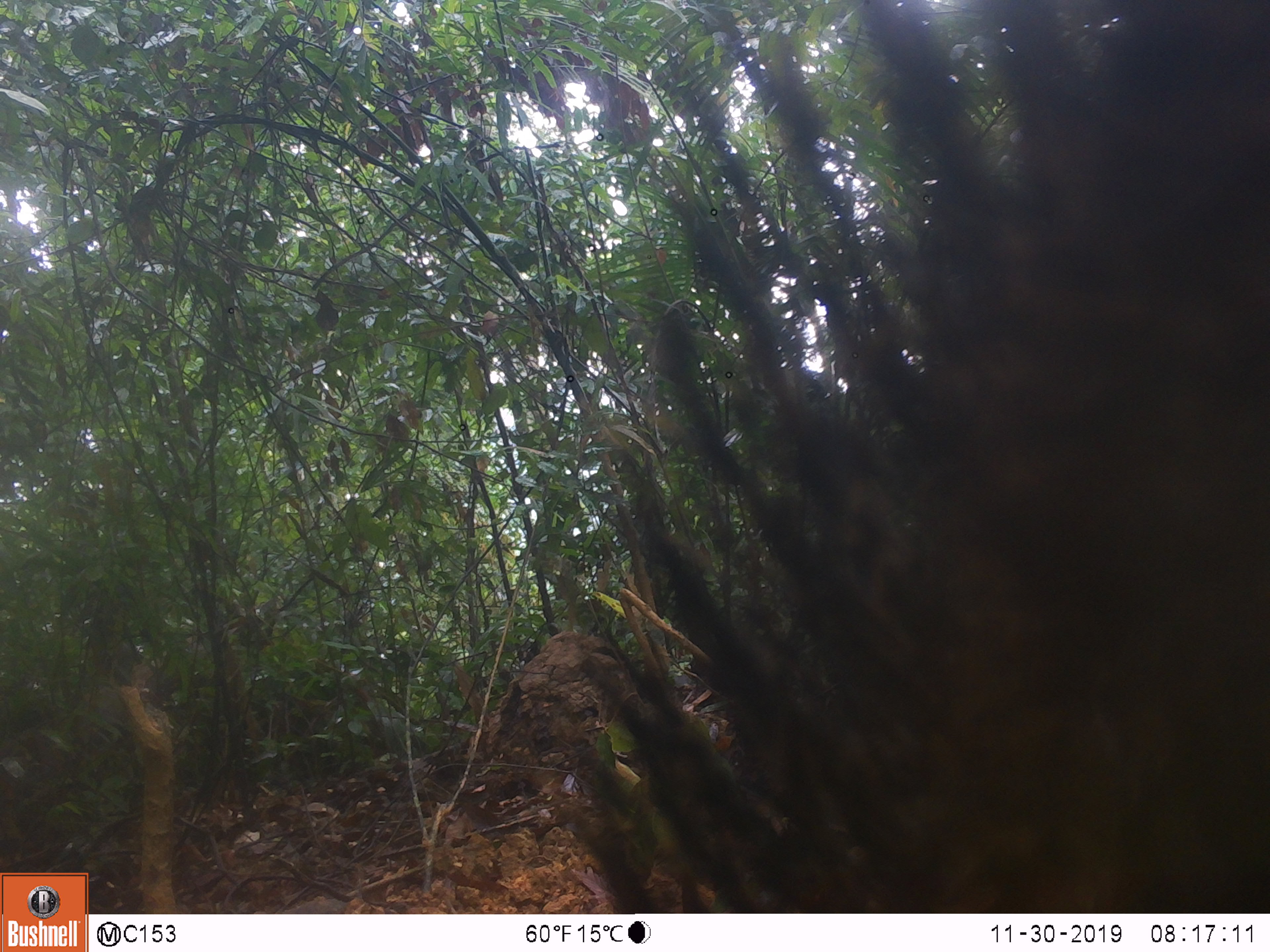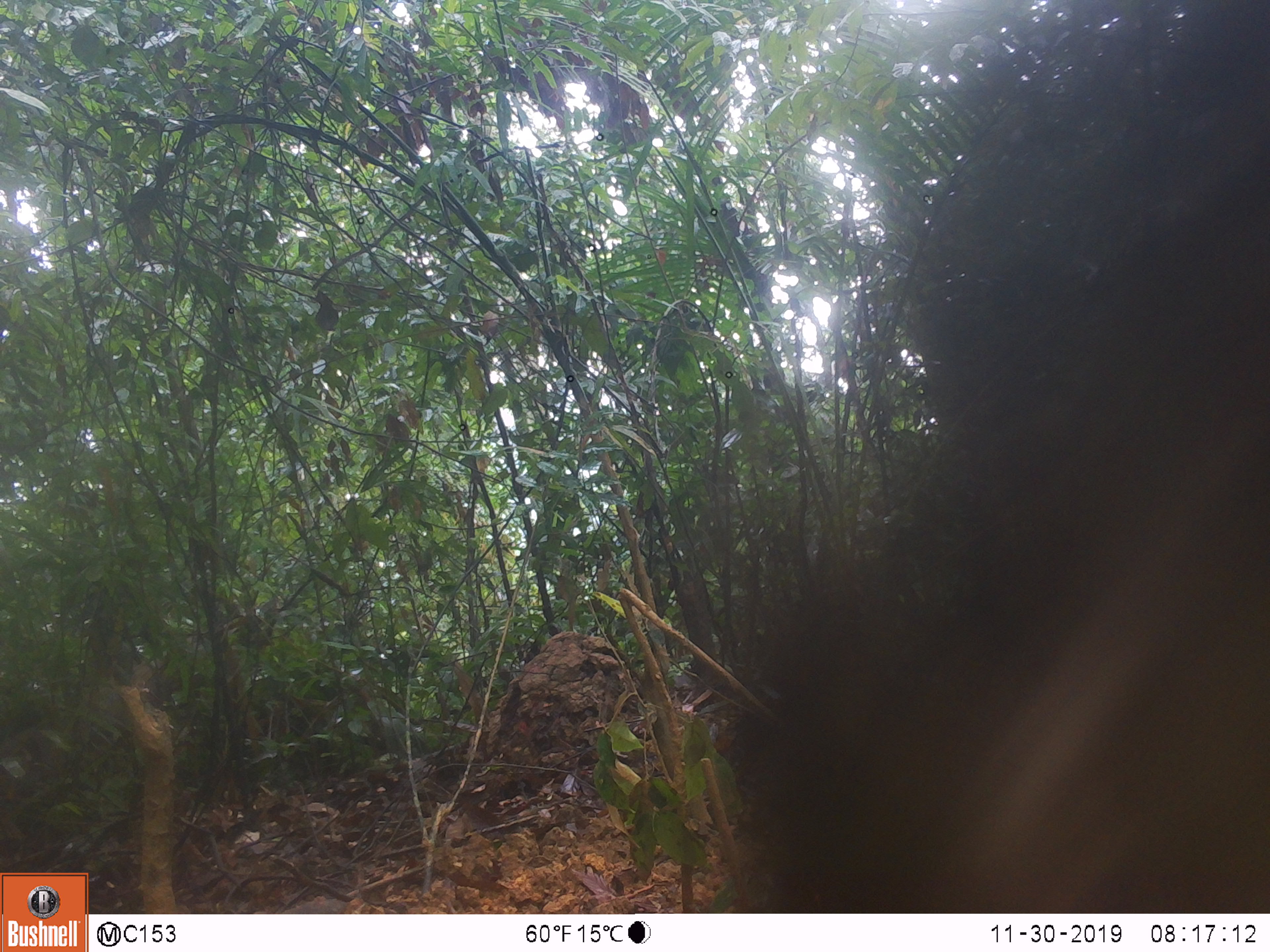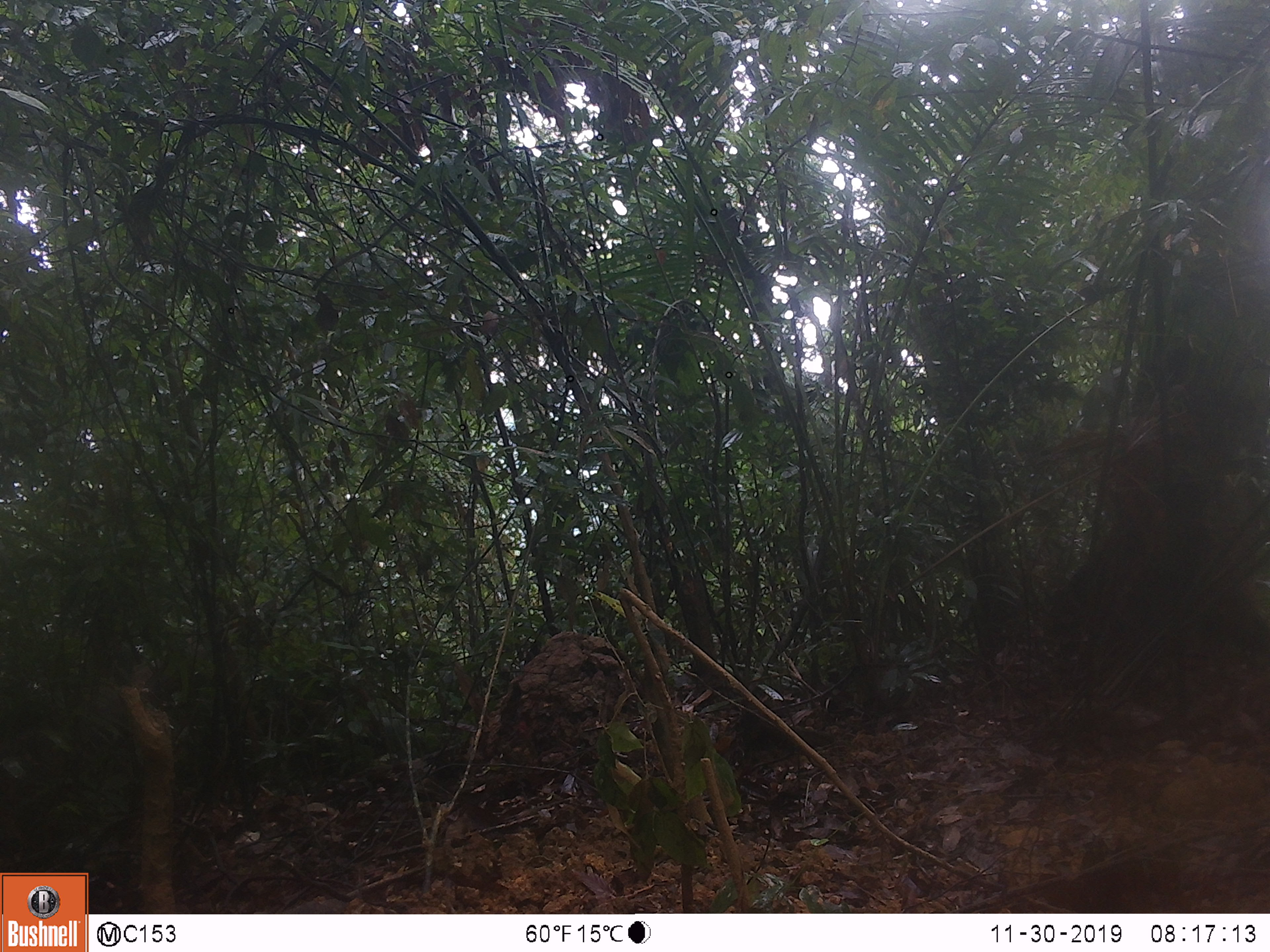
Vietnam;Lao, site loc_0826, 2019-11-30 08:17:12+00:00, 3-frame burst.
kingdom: Animalia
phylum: Chordata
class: Mammalia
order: Artiodactyla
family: Suidae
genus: Sus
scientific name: Sus scrofa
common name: eurasian wild pig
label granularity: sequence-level